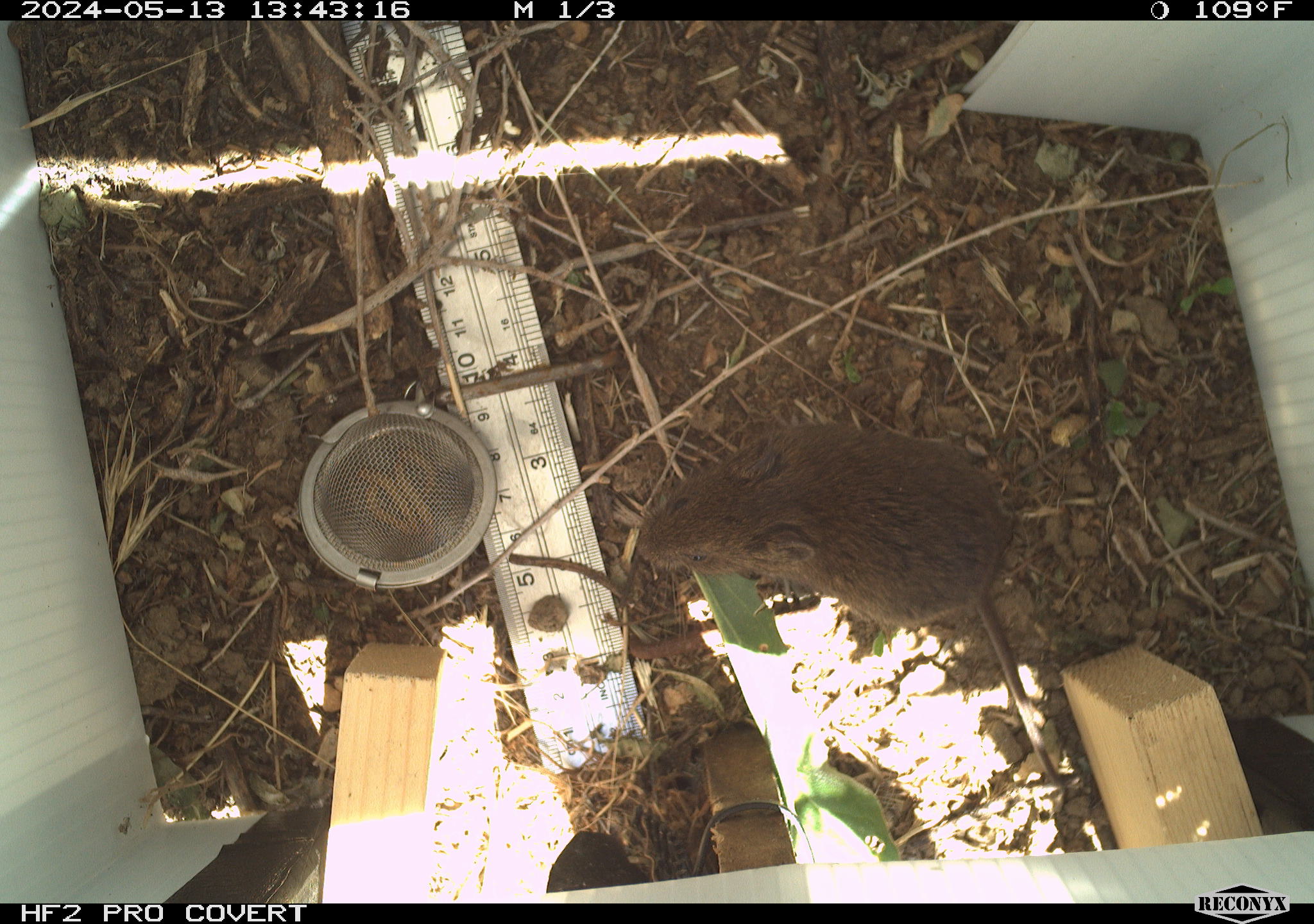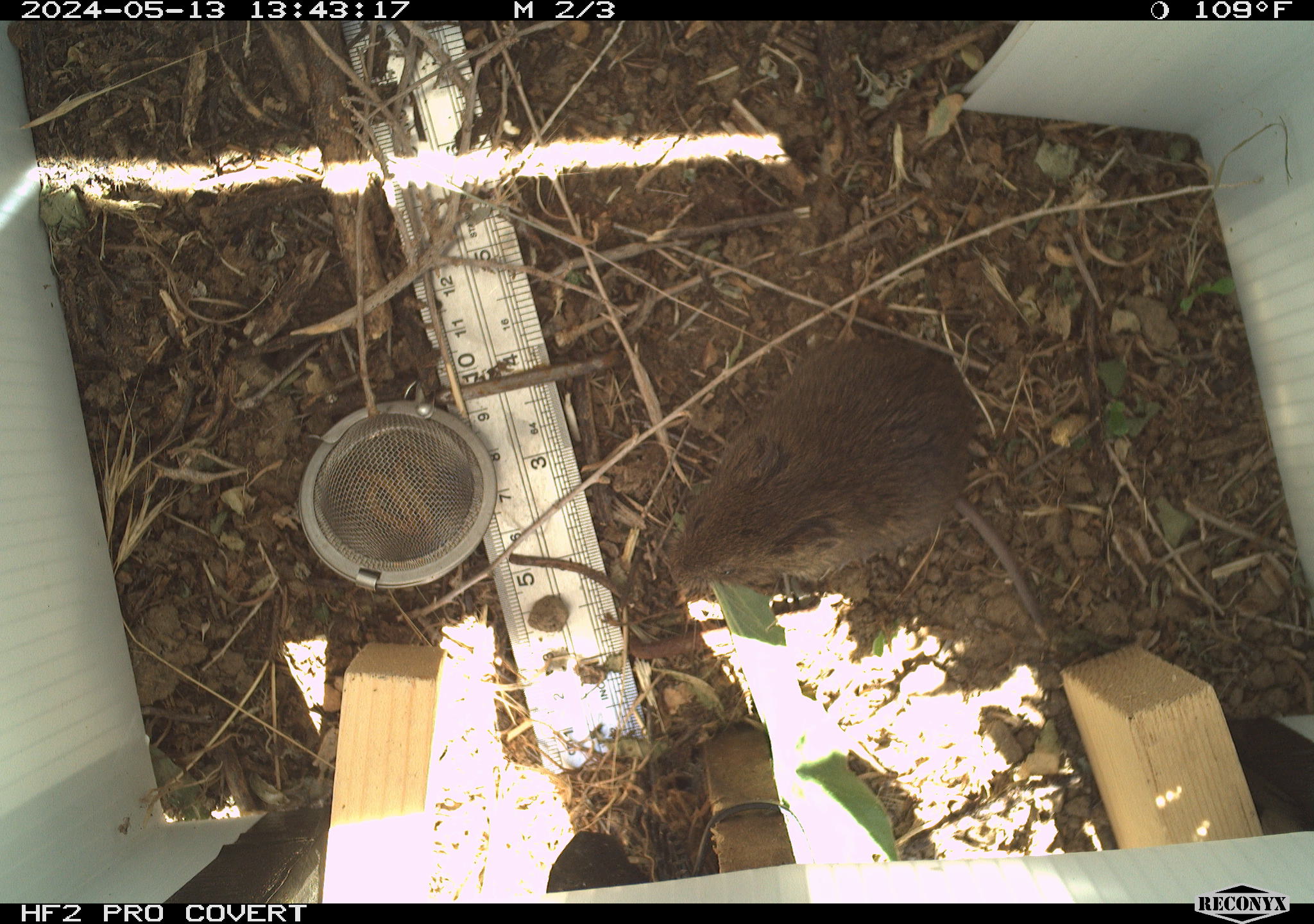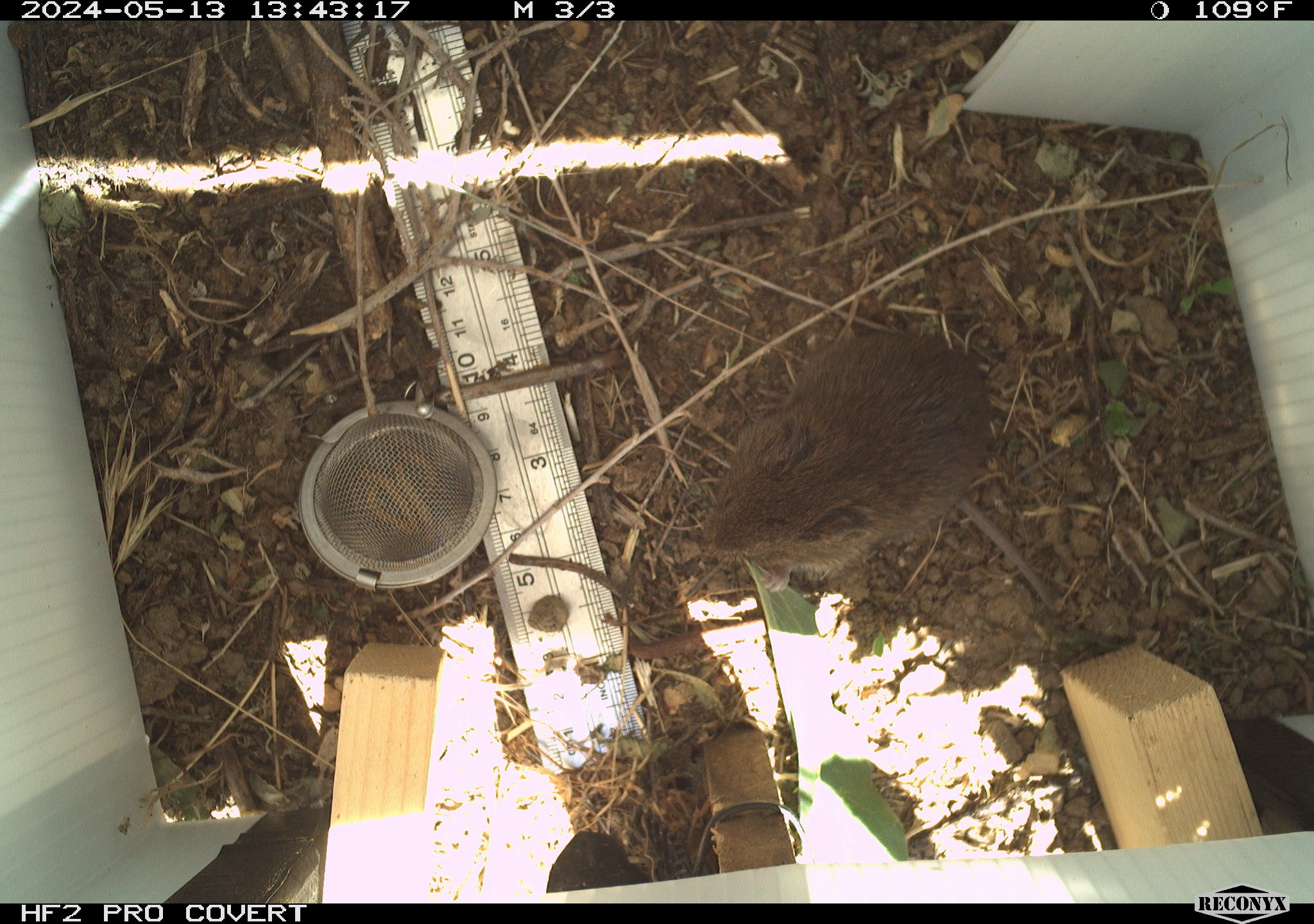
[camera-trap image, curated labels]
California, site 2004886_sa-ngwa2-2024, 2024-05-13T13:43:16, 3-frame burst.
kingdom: Animalia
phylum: Chordata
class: Mammalia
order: Rodentia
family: Cricetidae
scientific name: Arvicolinae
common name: voles, lemmings, and muskrats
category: arvicolinae subfamily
Arvicolinae subfamily (voles, lemmings, and muskrats) (Arvicolinae).